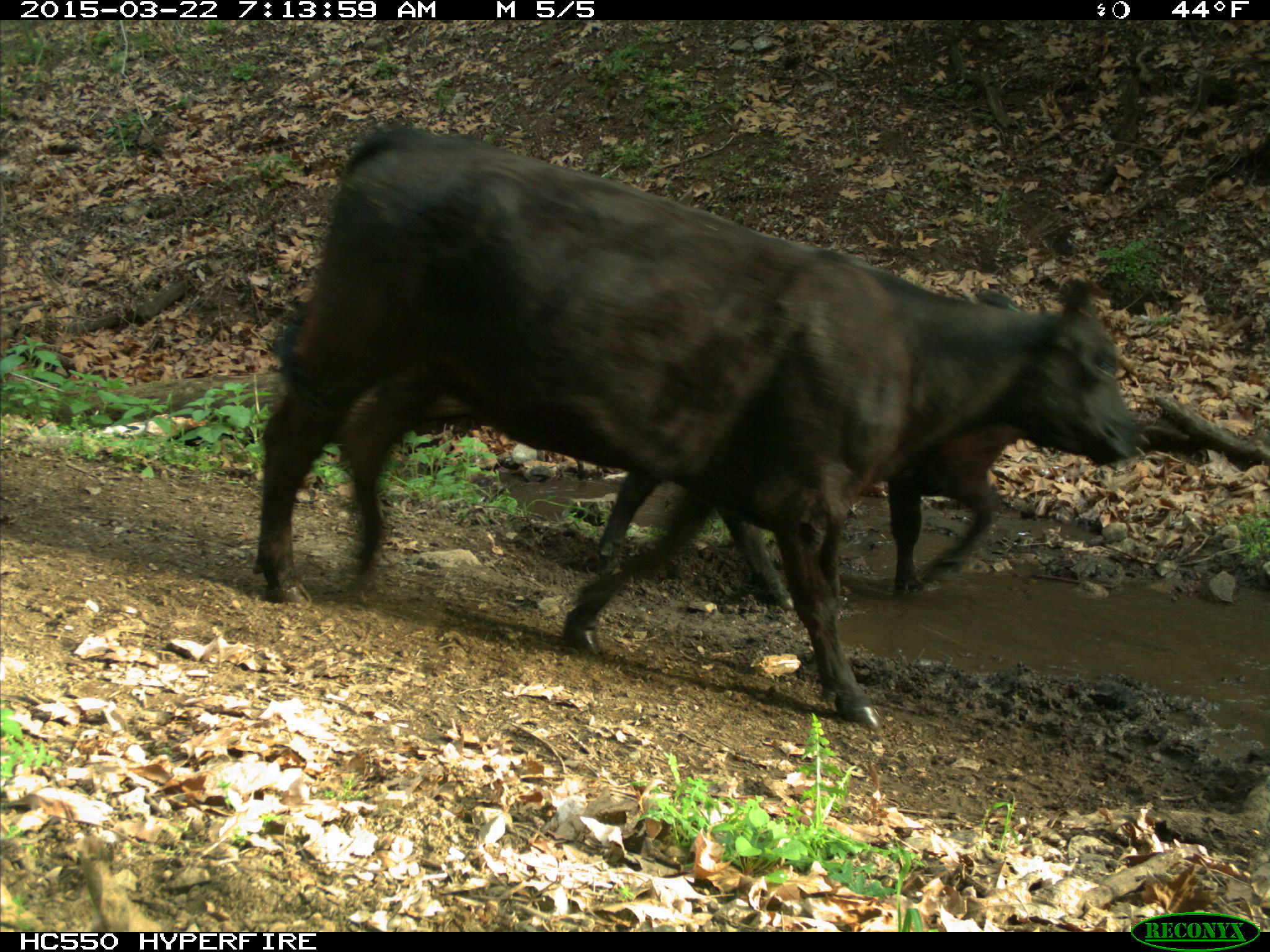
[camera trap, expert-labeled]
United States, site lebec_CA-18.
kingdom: Animalia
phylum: Chordata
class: Mammalia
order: Artiodactyla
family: Bovidae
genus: Bos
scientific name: Bos taurus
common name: domestic cow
Bos taurus (domestic cow).